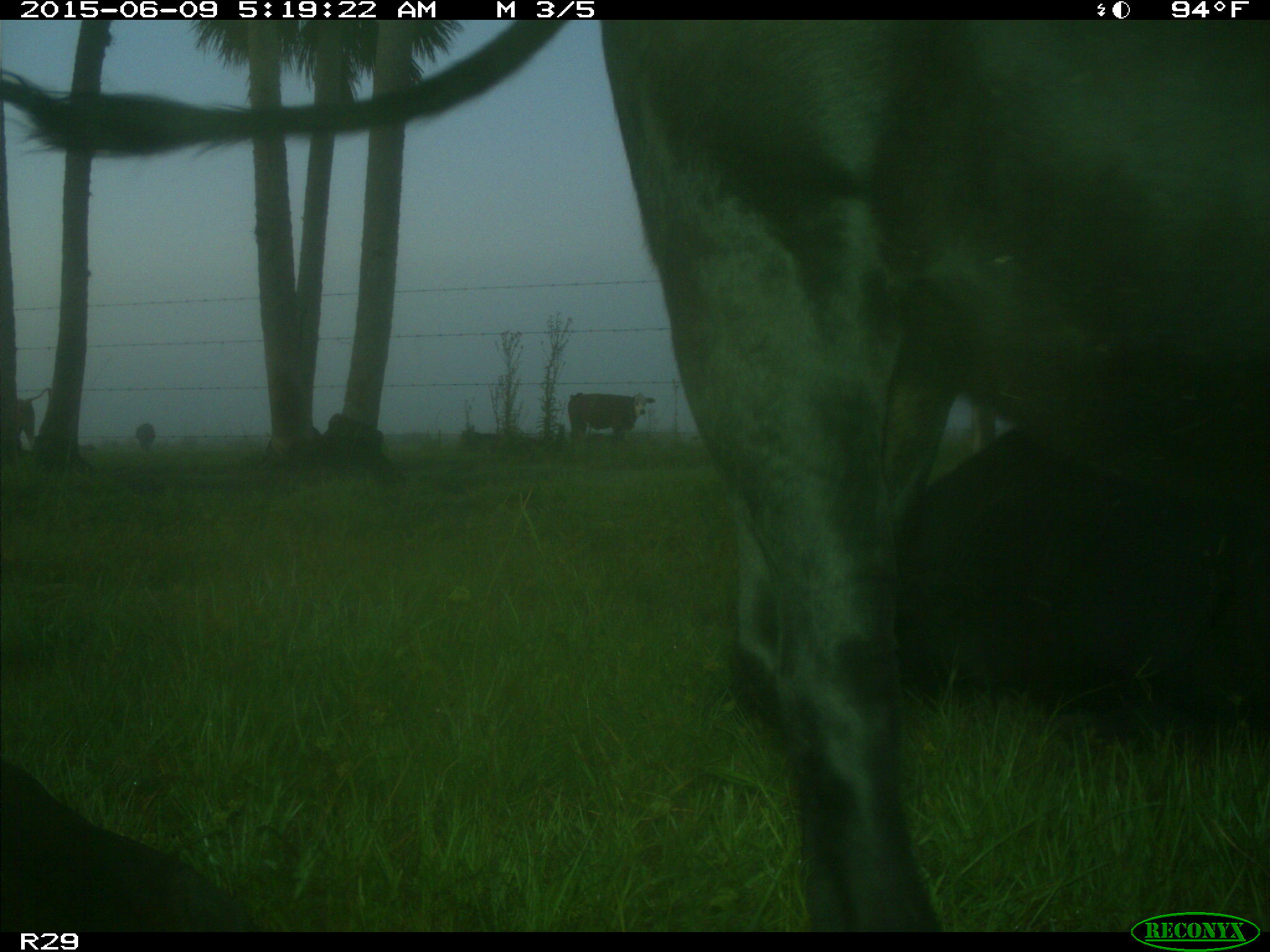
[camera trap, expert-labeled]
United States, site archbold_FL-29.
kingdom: Animalia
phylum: Chordata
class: Mammalia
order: Artiodactyla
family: Bovidae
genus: Bos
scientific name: Bos taurus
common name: domestic cow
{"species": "Bos taurus (domestic cow)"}